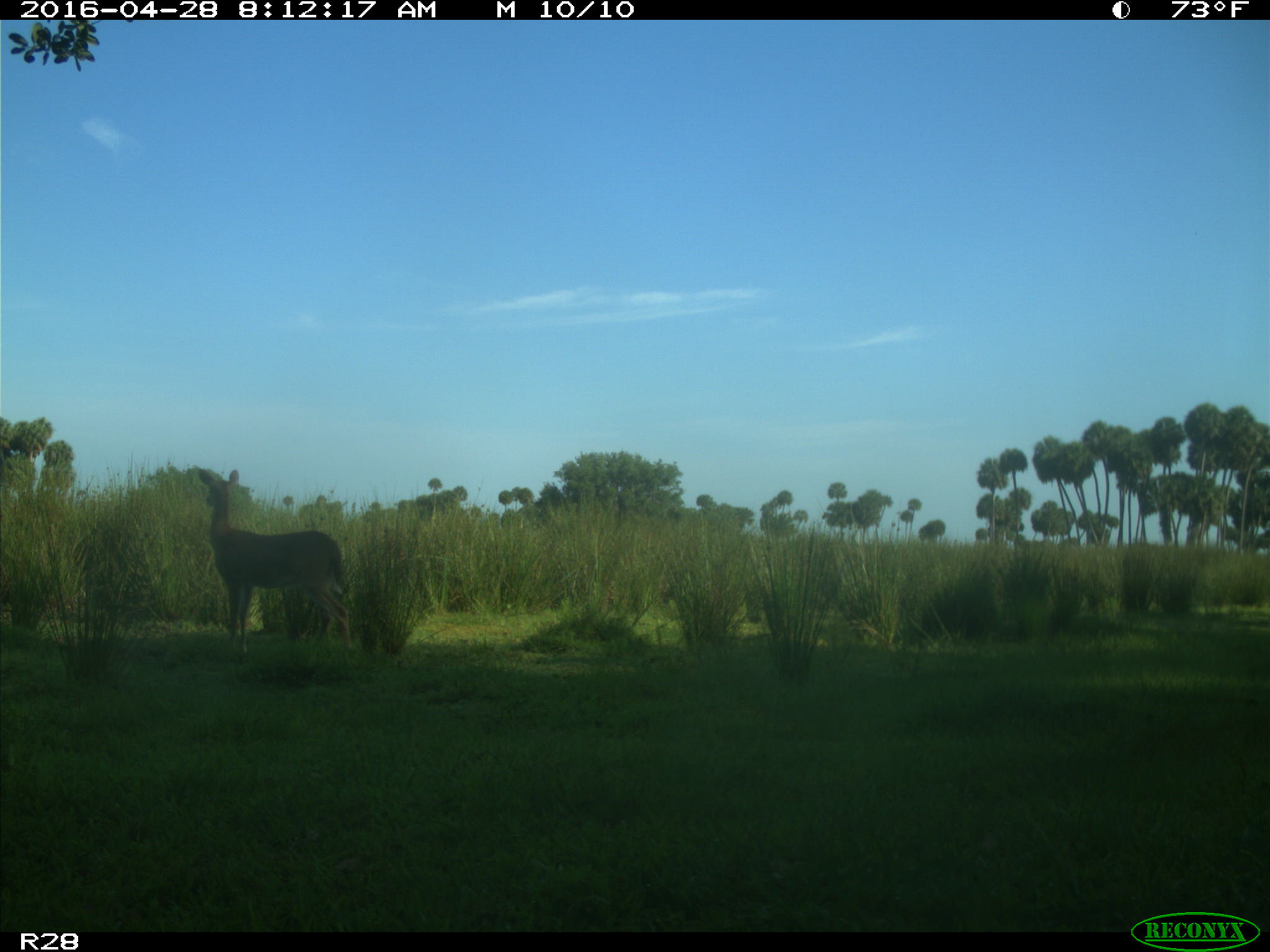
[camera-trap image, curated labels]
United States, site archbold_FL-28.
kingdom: Animalia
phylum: Chordata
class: Mammalia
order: Artiodactyla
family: Cervidae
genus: Odocoileus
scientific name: Odocoileus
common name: deer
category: unidentified deer